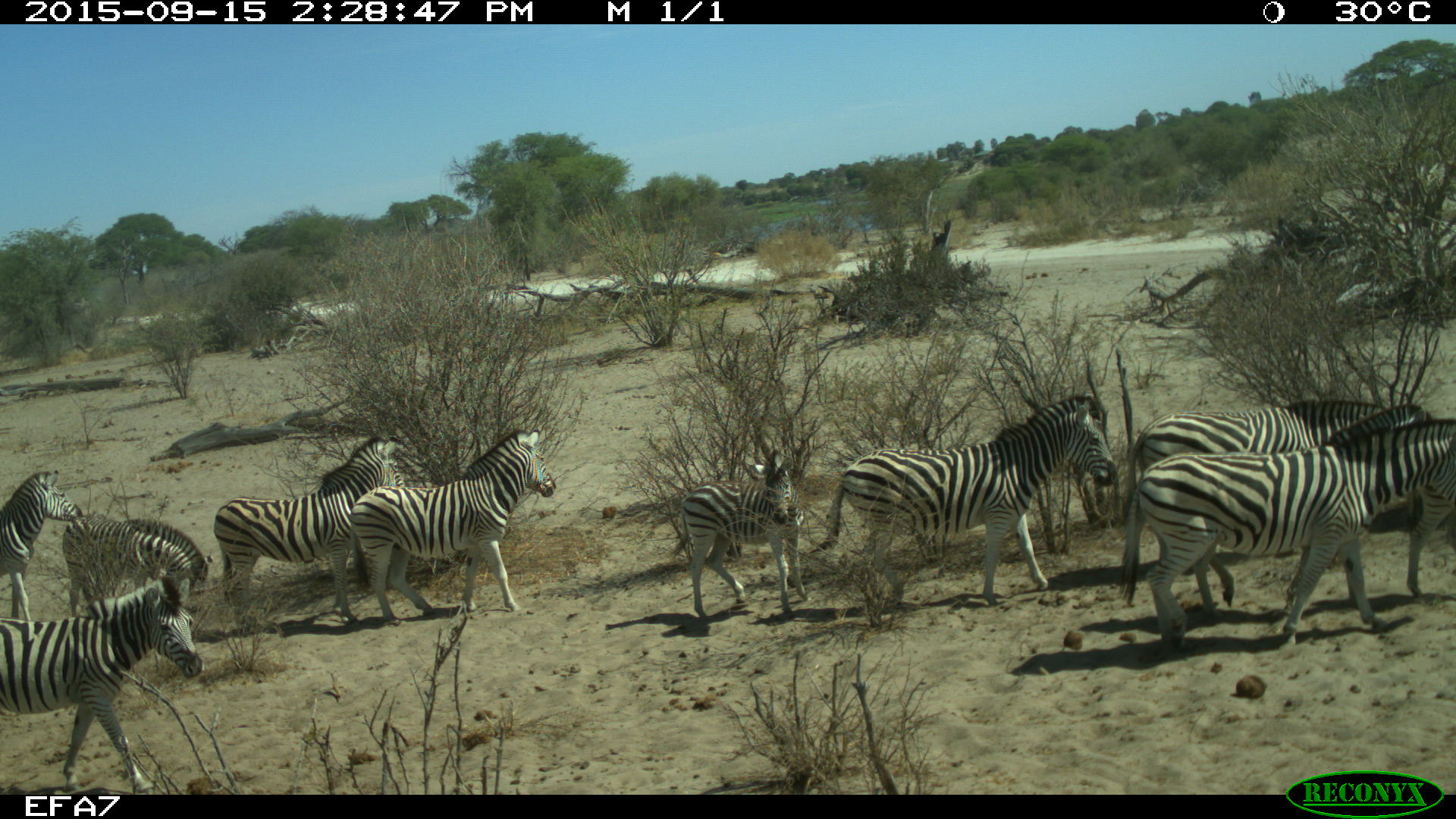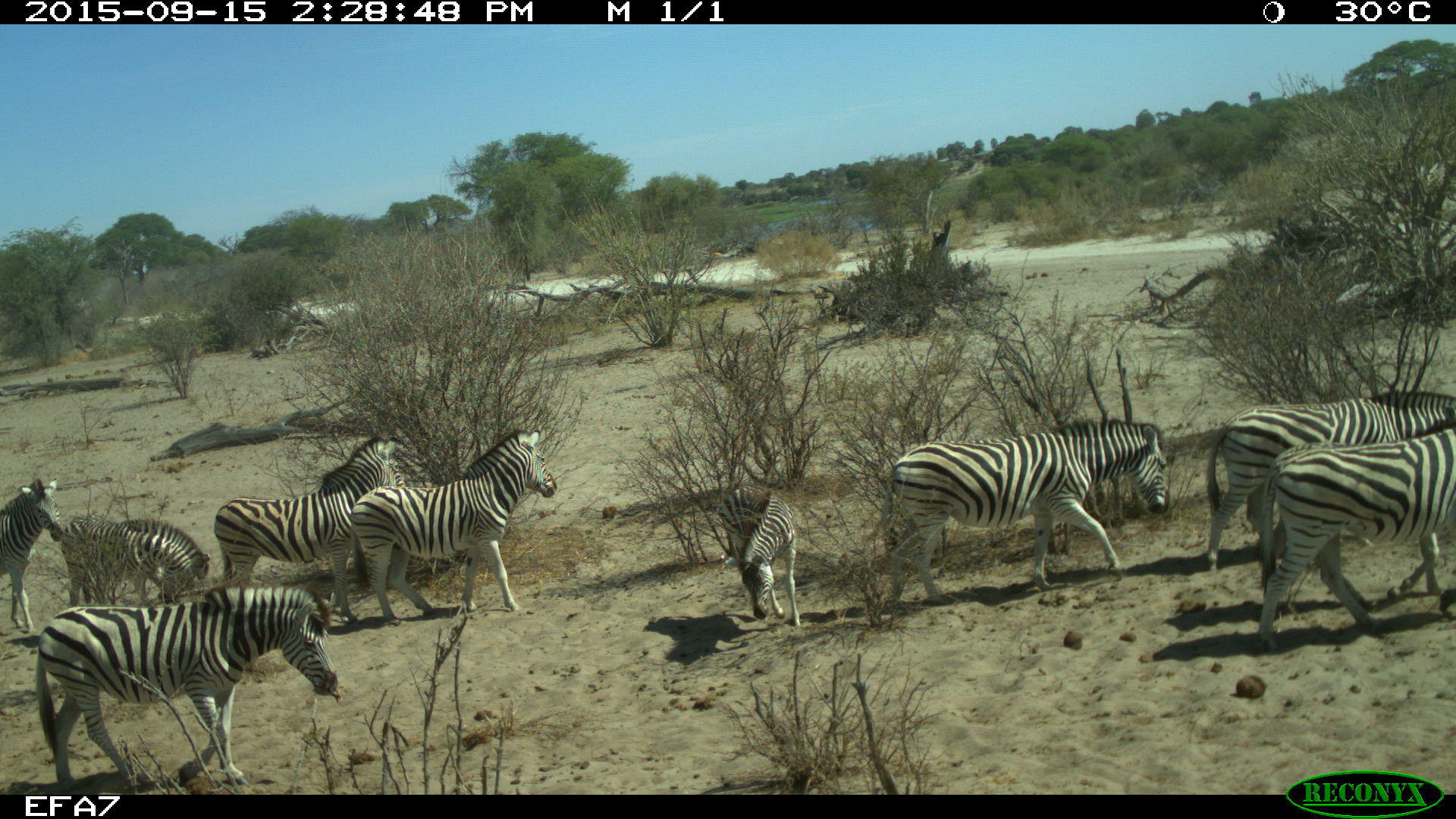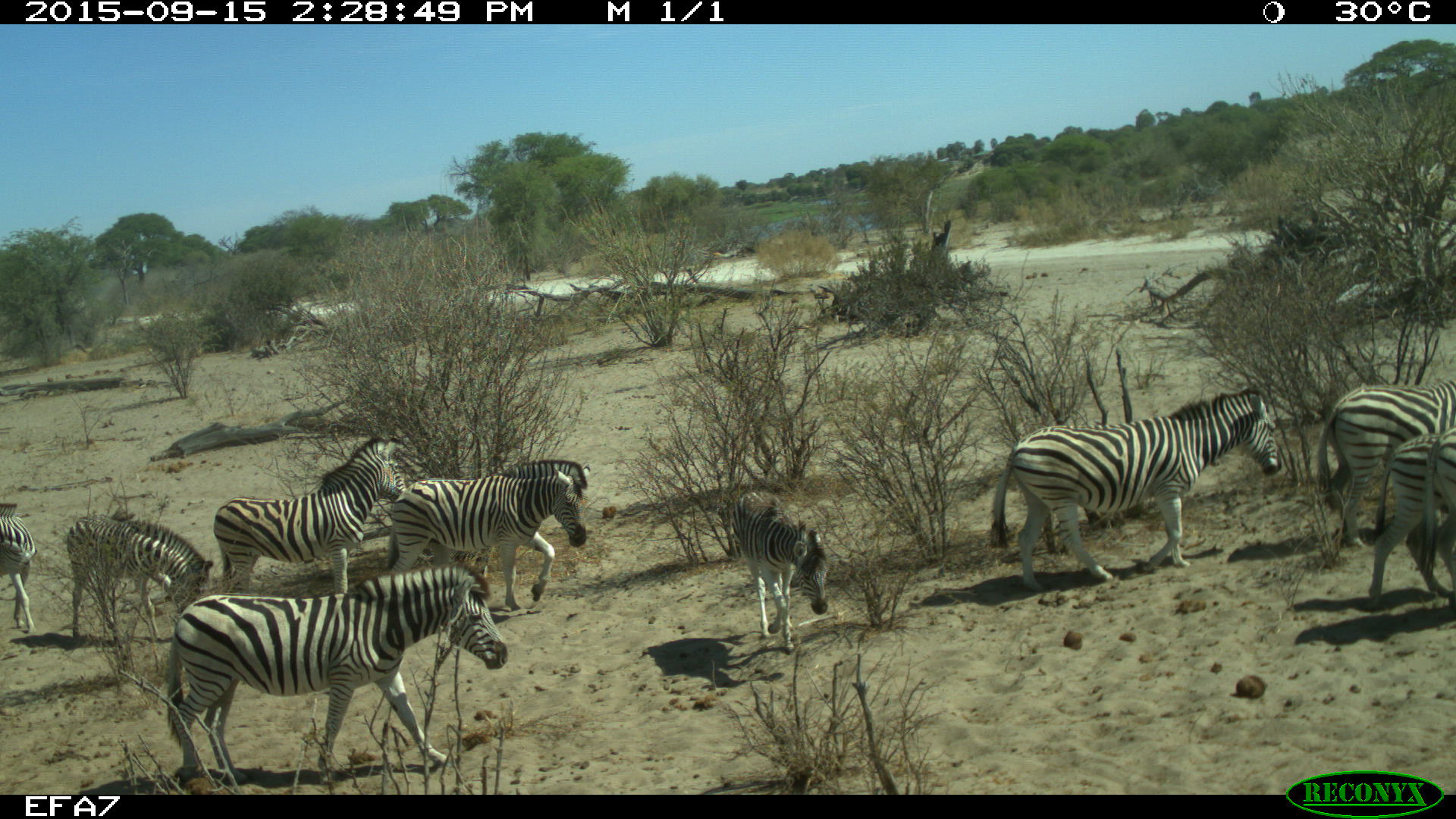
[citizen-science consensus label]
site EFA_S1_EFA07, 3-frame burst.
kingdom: Animalia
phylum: Chordata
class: Mammalia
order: Perissodactyla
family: Equidae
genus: Equus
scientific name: Equus quagga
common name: plains zebra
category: zebraplains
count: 10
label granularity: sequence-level